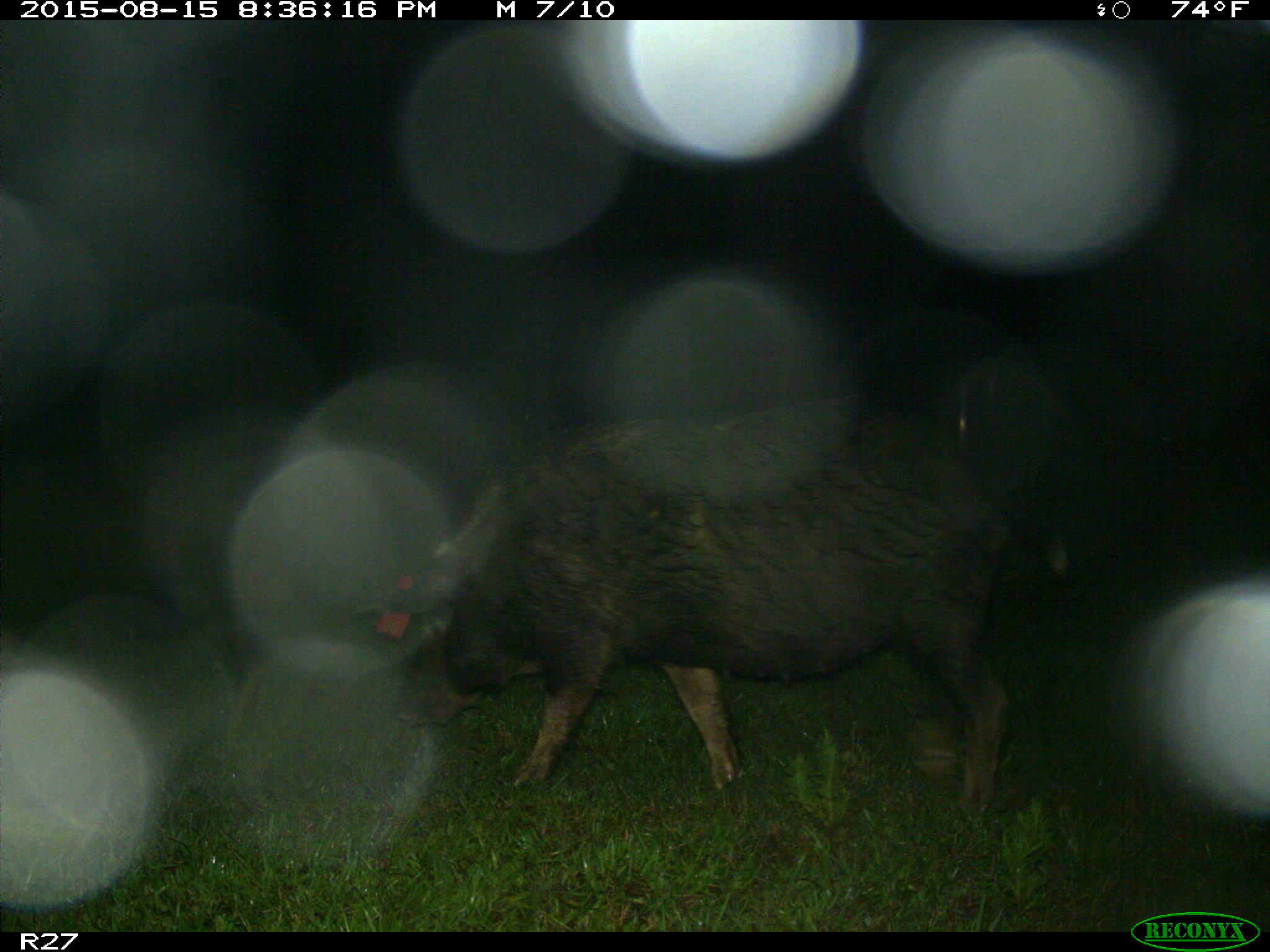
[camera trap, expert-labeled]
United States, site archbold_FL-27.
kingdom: Animalia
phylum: Chordata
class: Mammalia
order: Artiodactyla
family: Suidae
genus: Sus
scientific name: Sus scrofa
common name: wild boar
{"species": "Sus scrofa (wild boar)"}